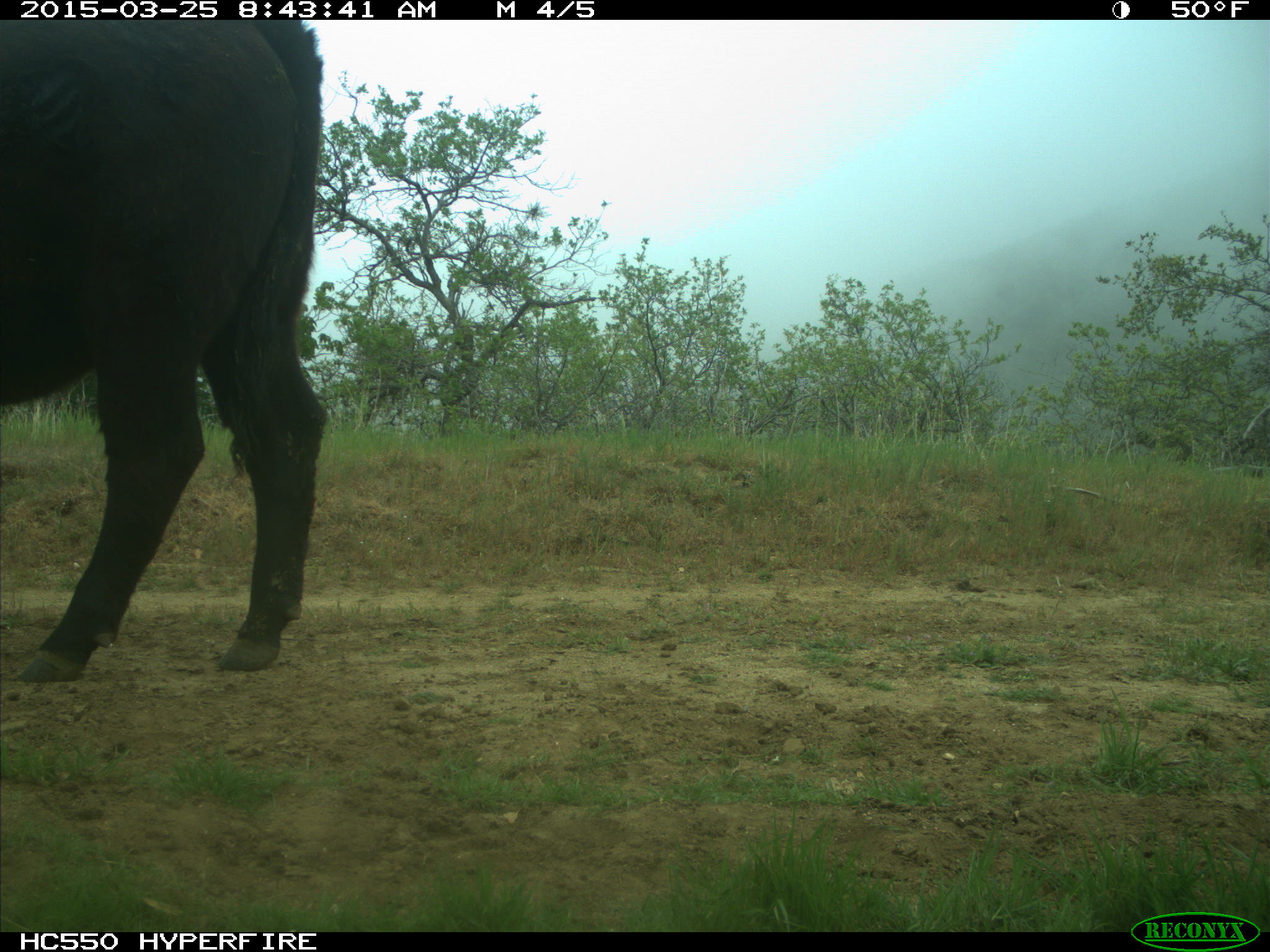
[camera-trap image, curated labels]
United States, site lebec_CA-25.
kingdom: Animalia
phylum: Chordata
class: Mammalia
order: Artiodactyla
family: Bovidae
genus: Bos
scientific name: Bos taurus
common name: domestic cow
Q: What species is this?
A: Bos taurus (domestic cow).